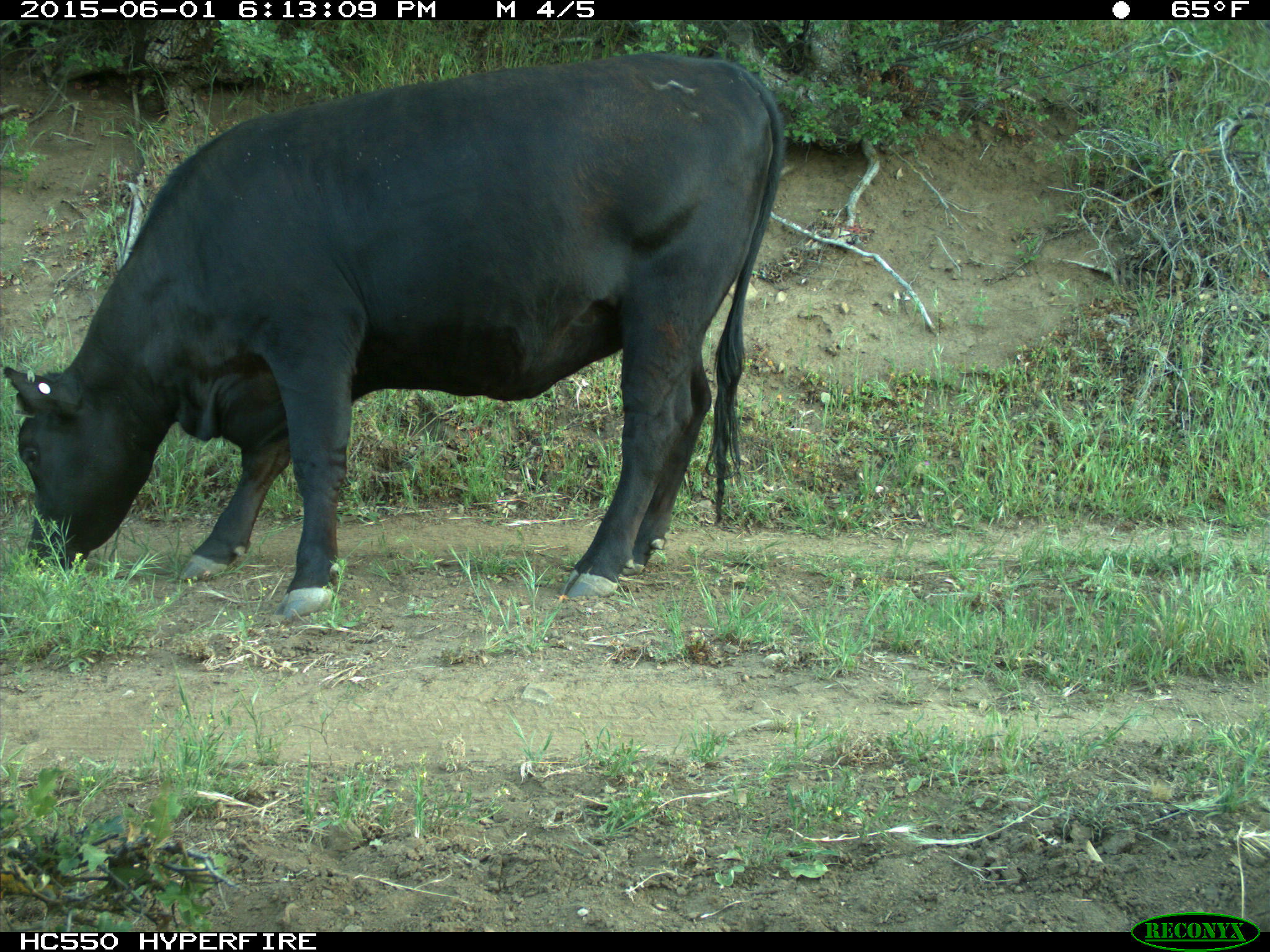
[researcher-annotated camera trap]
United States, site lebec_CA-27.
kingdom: Animalia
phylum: Chordata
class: Mammalia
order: Artiodactyla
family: Bovidae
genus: Bos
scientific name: Bos taurus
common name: domestic cow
Bos taurus (domestic cow).